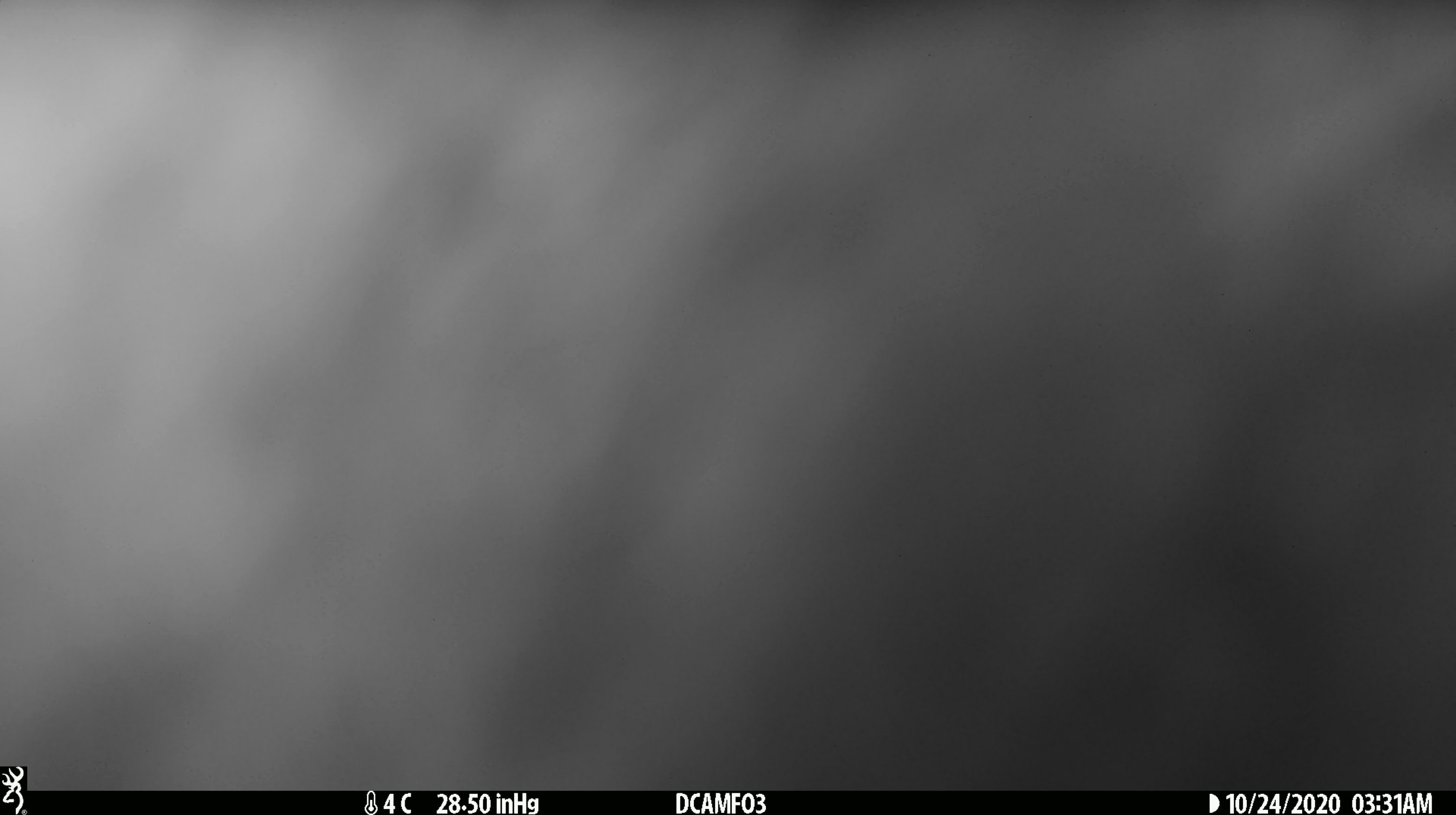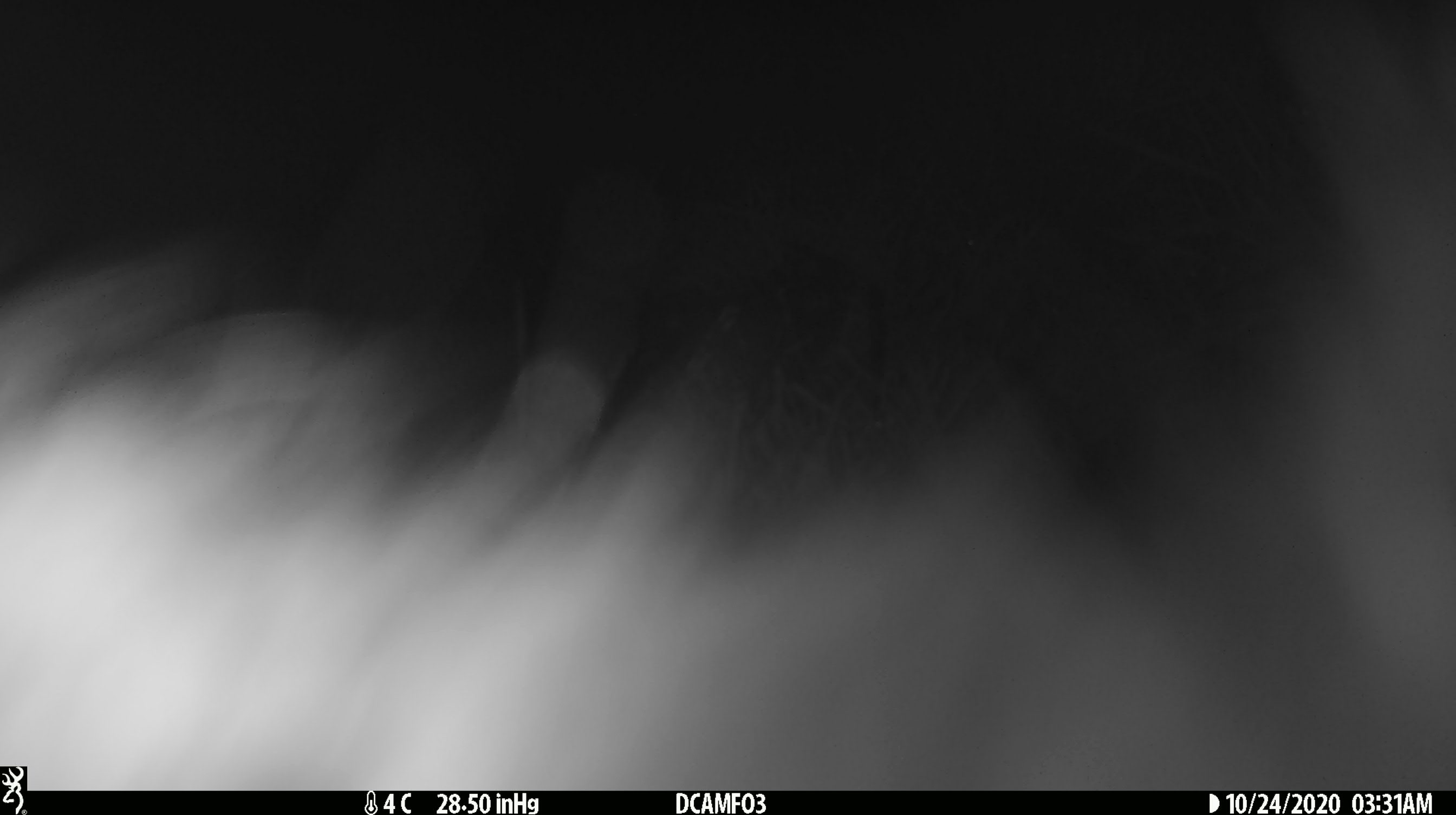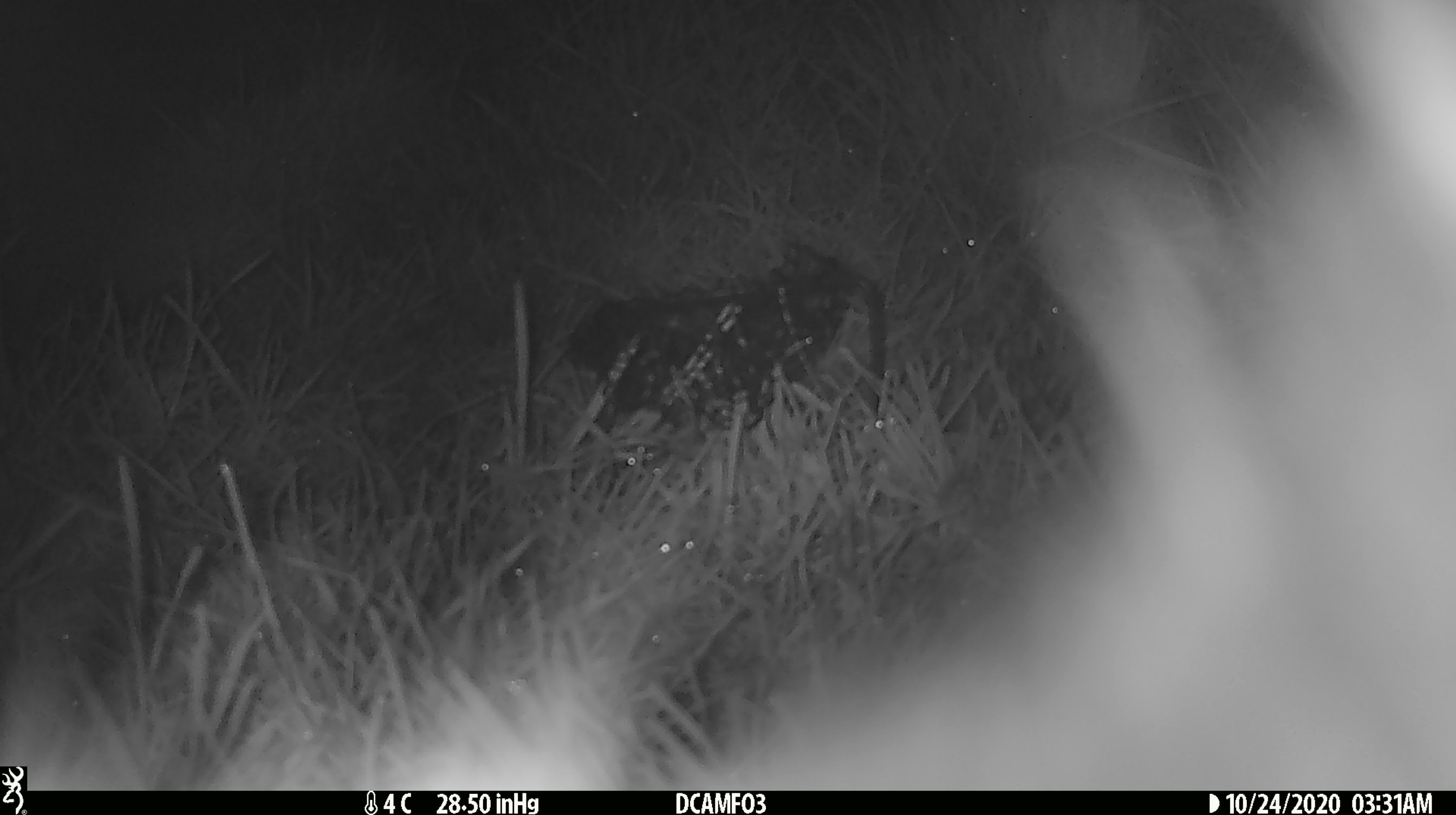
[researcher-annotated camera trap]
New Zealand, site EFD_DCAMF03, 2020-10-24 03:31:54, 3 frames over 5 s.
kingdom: Animalia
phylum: Chordata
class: Mammalia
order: Diprotodontia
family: Phalangeridae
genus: Trichosurus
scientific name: Trichosurus vulpecula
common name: common brushtail possum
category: possum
Possum (common brushtail possum) (Trichosurus vulpecula).